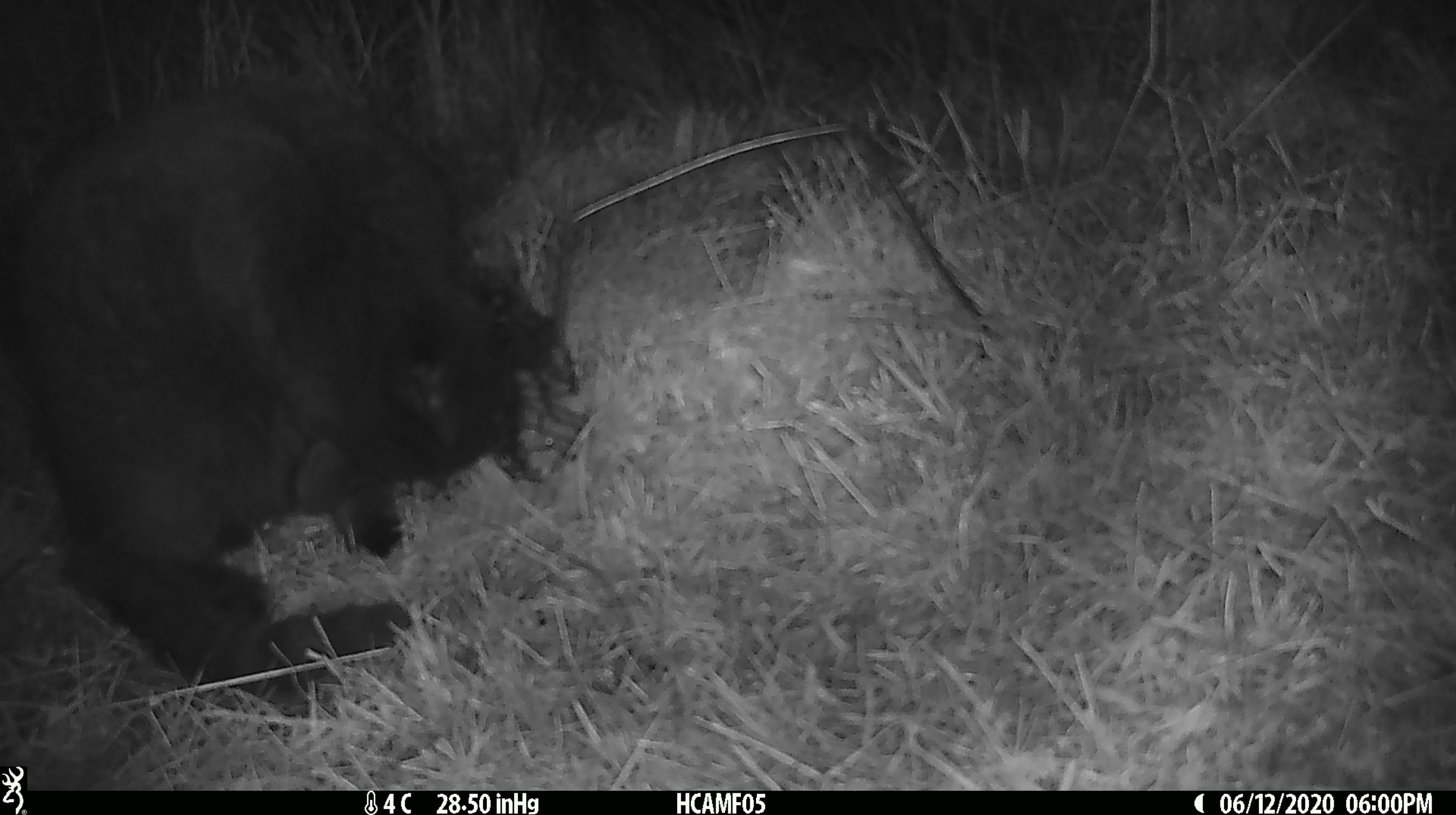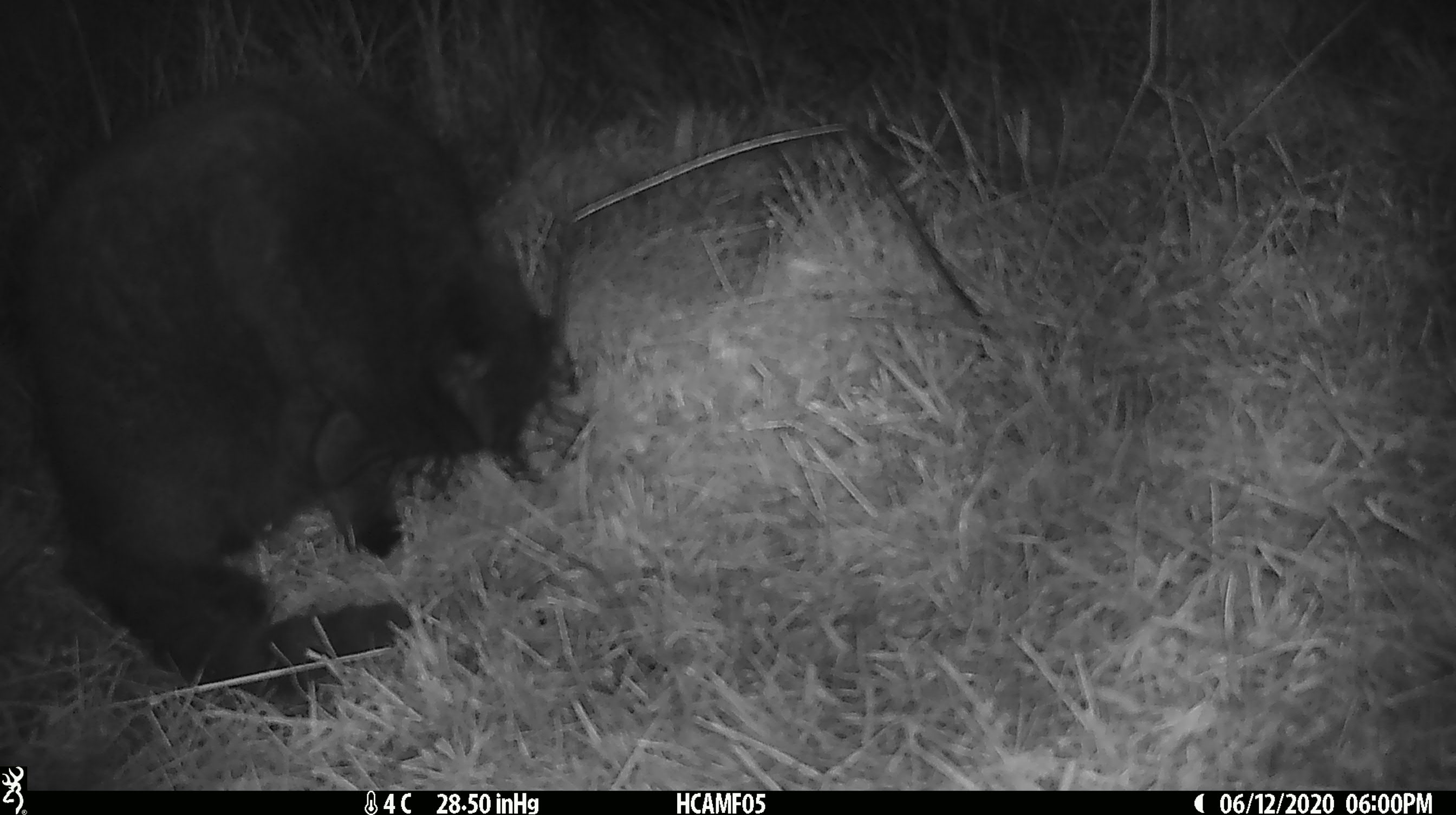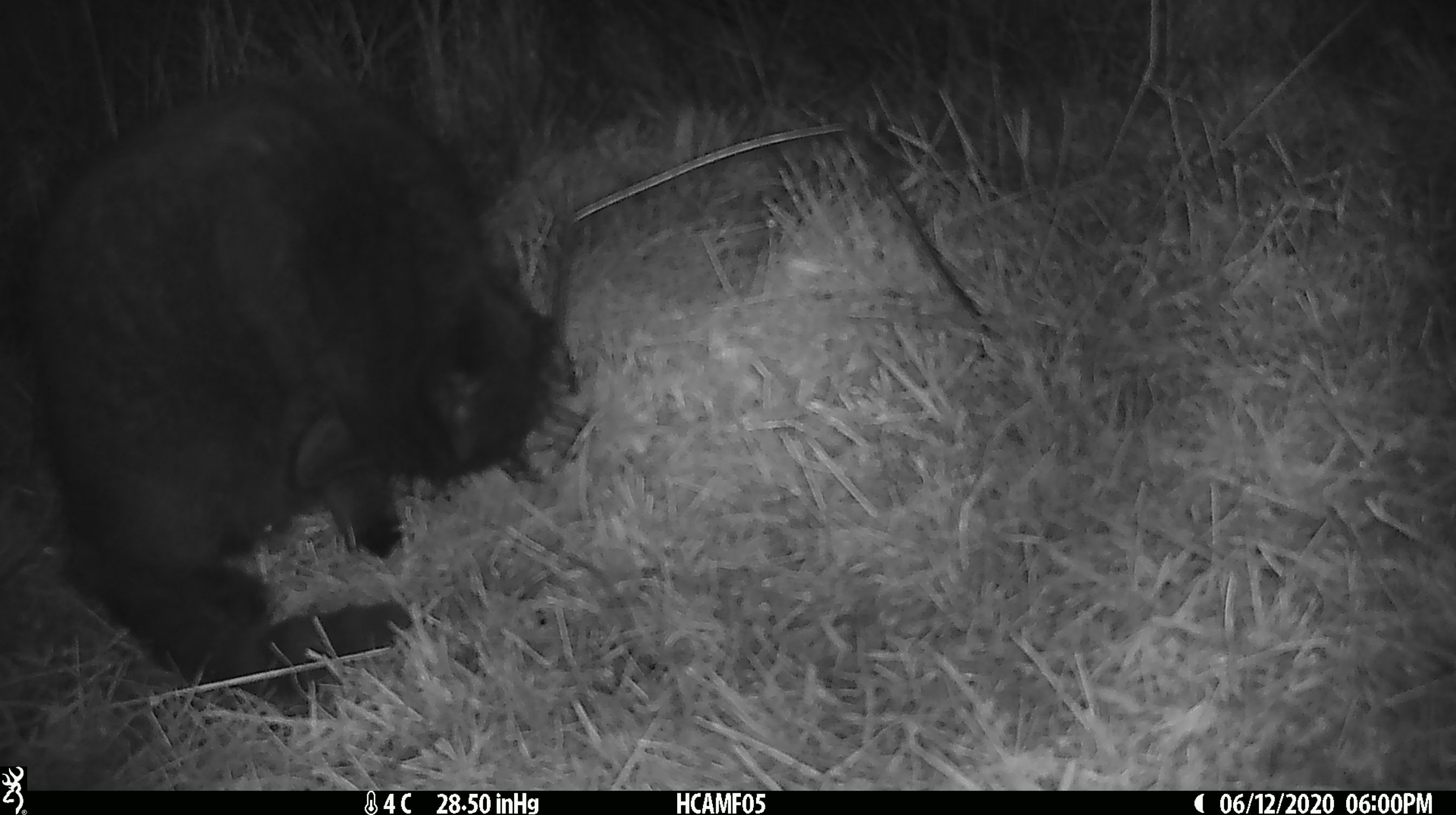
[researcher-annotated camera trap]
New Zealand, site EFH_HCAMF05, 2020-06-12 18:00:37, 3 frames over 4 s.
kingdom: Animalia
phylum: Chordata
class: Mammalia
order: Carnivora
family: Felidae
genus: Felis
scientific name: Felis catus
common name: domestic cat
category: cat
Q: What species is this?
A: Cat (domestic cat) (Felis catus).